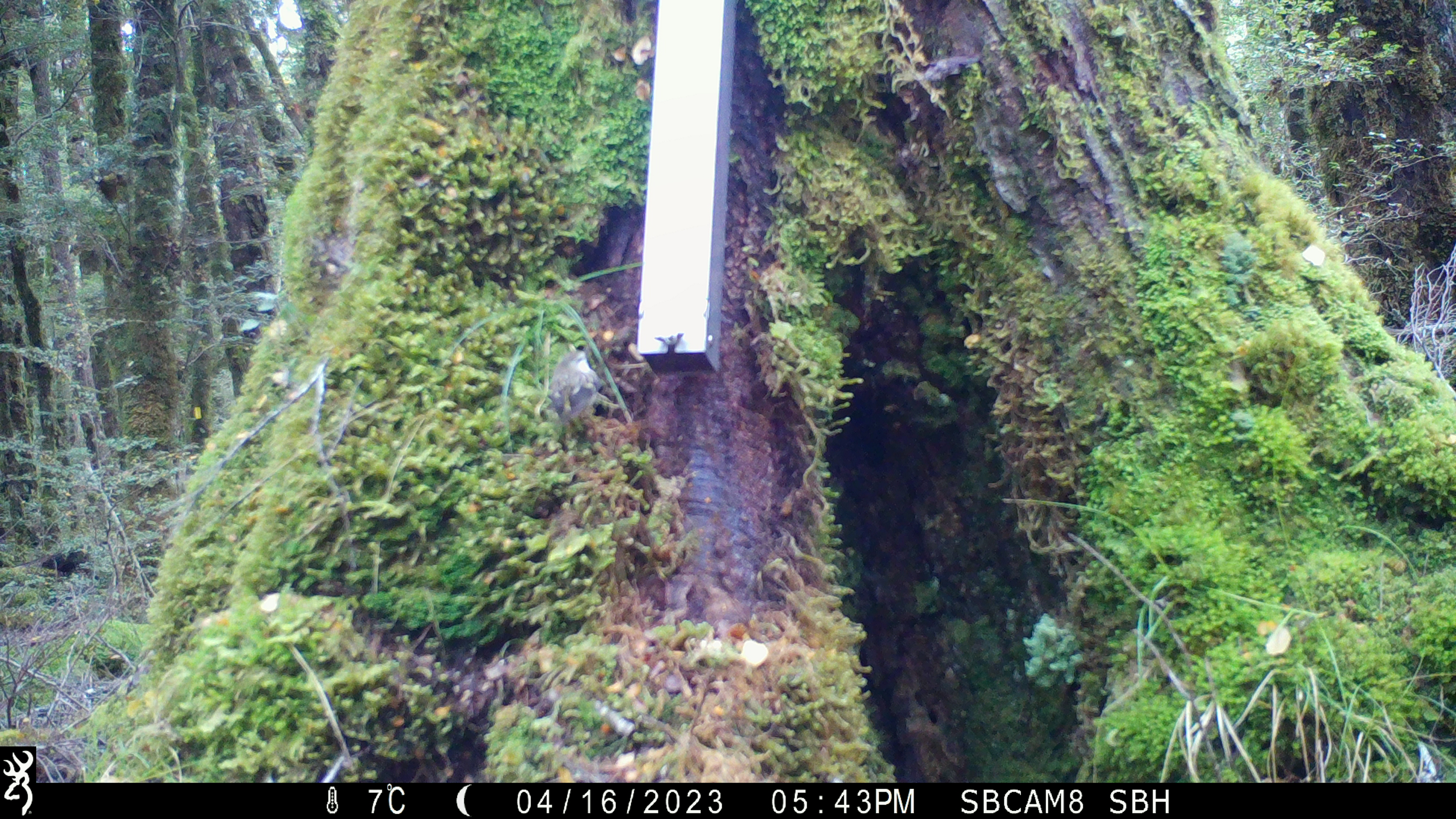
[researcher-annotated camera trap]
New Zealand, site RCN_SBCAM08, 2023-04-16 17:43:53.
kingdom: Animalia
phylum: Chordata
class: Aves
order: Passeriformes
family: Acanthisittidae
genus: Acanthisitta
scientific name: Acanthisitta chloris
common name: rifleman